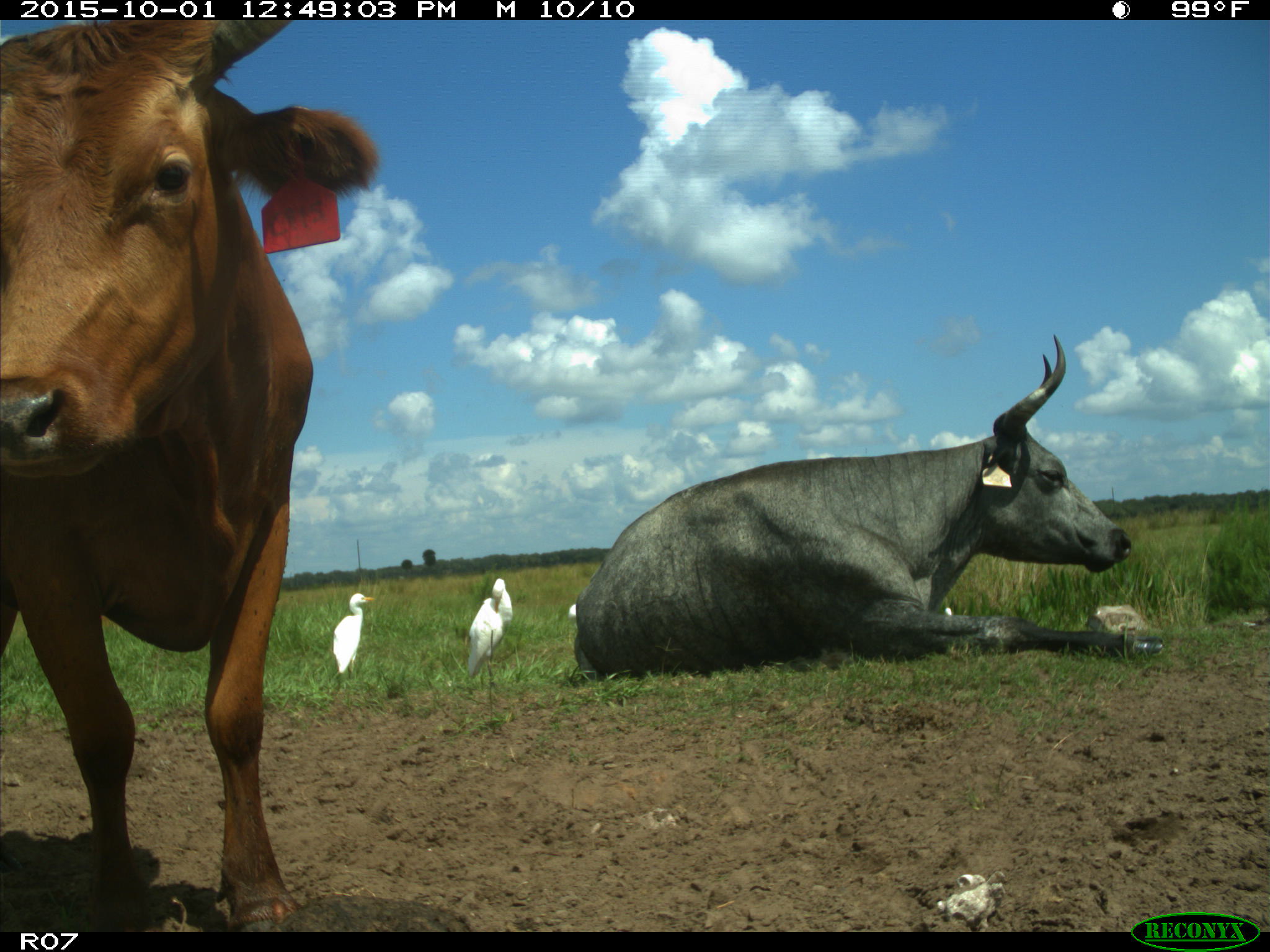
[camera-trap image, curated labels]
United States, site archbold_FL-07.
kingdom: Animalia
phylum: Chordata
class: Mammalia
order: Artiodactyla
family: Bovidae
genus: Bos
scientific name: Bos taurus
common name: domestic cow